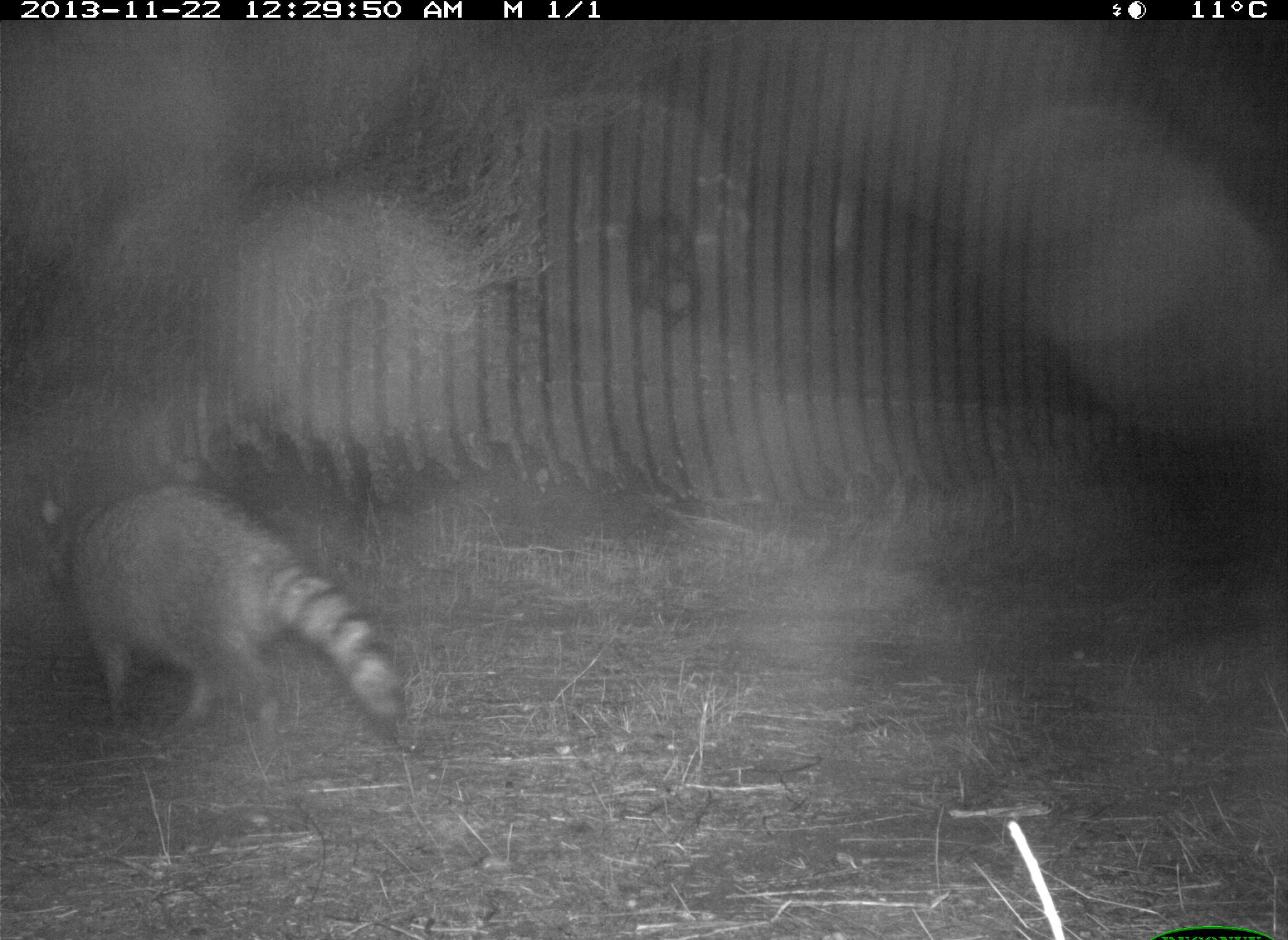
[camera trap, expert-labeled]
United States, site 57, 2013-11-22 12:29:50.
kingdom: Animalia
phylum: Chordata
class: Mammalia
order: Carnivora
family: Procyonidae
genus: Procyon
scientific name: Procyon lotor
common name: raccoon